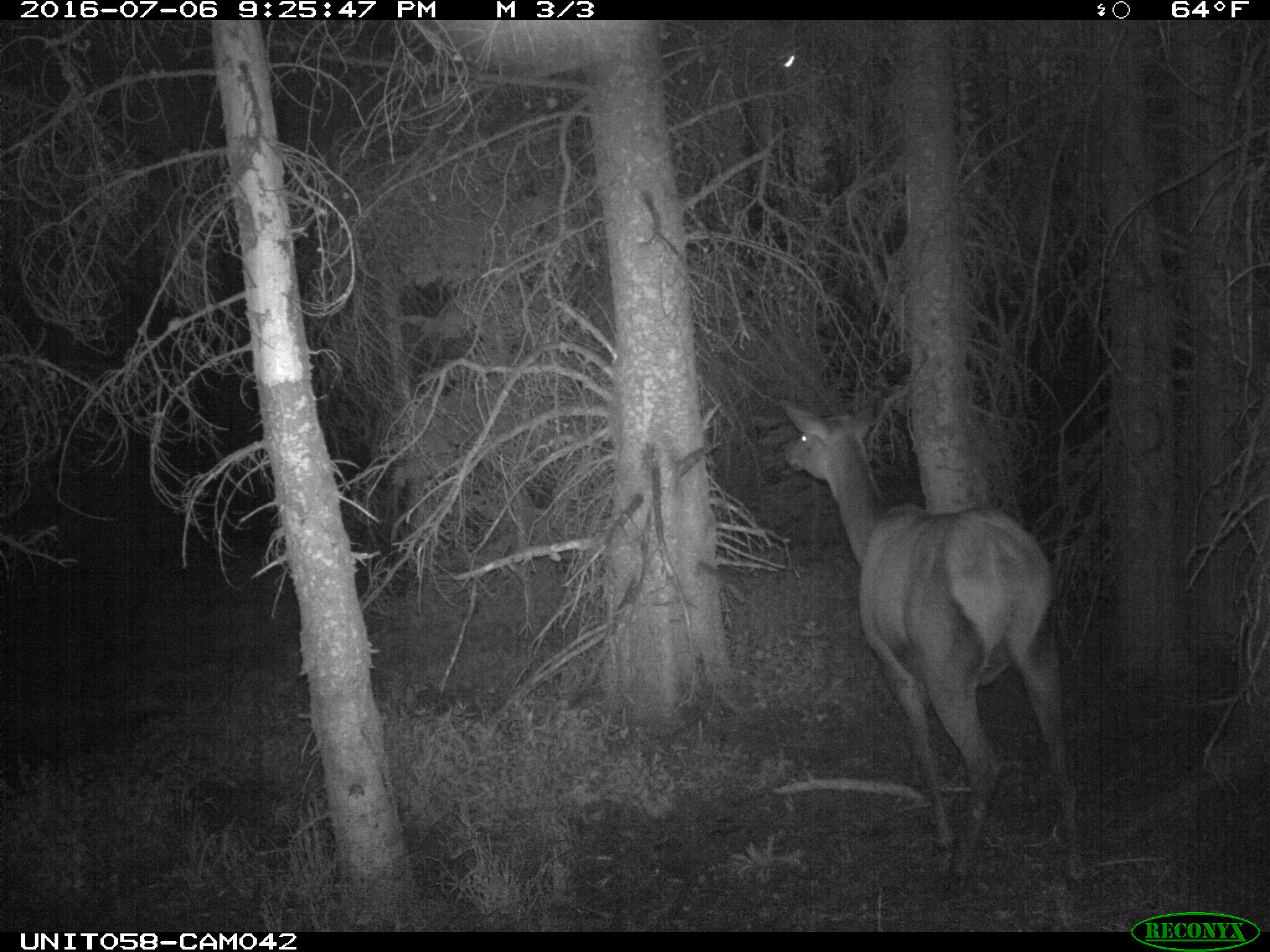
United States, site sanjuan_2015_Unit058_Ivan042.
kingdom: Animalia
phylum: Chordata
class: Mammalia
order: Artiodactyla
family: Cervidae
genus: Cervus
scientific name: Cervus elaphus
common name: red deer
Cervus elaphus (red deer).